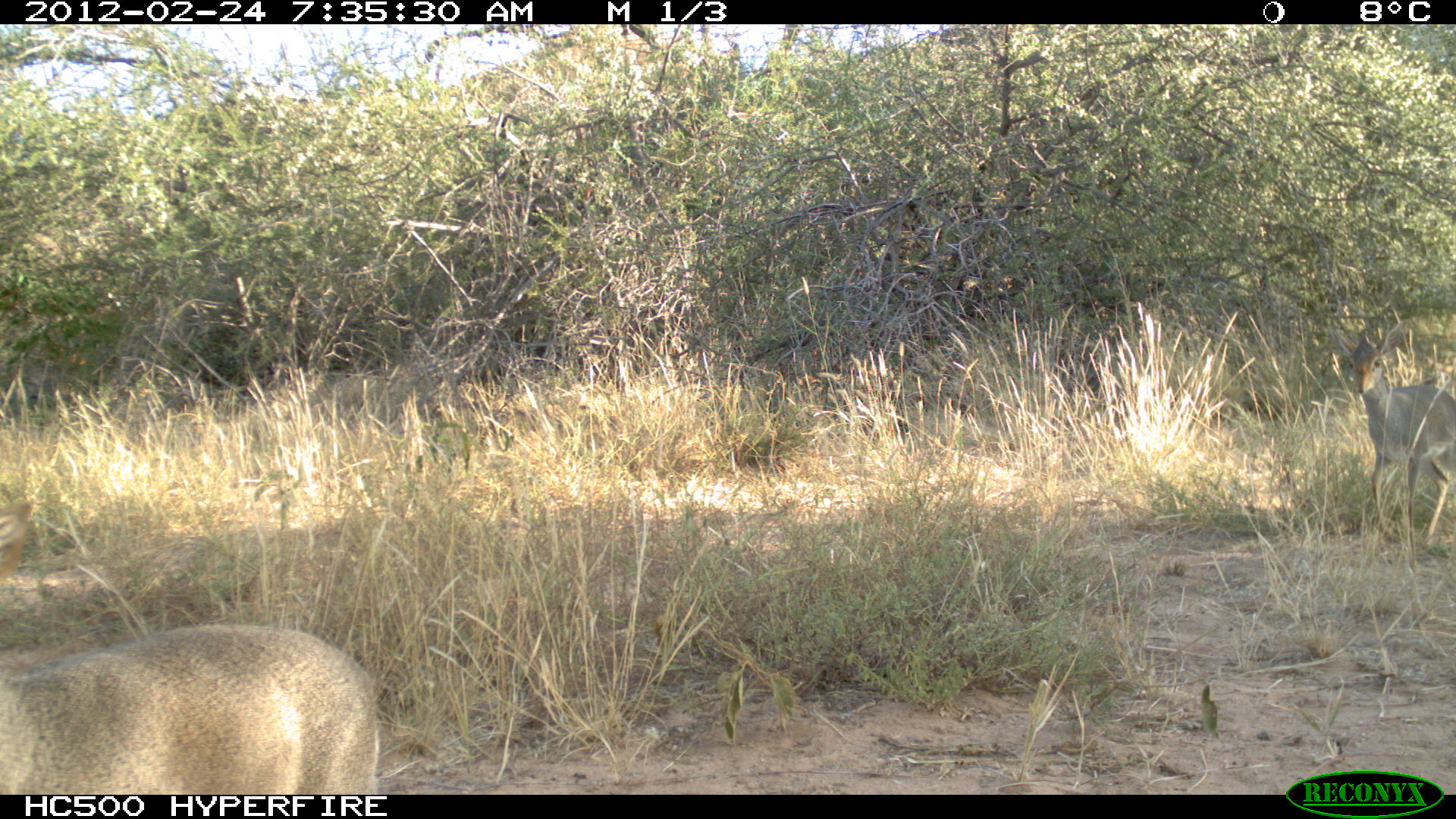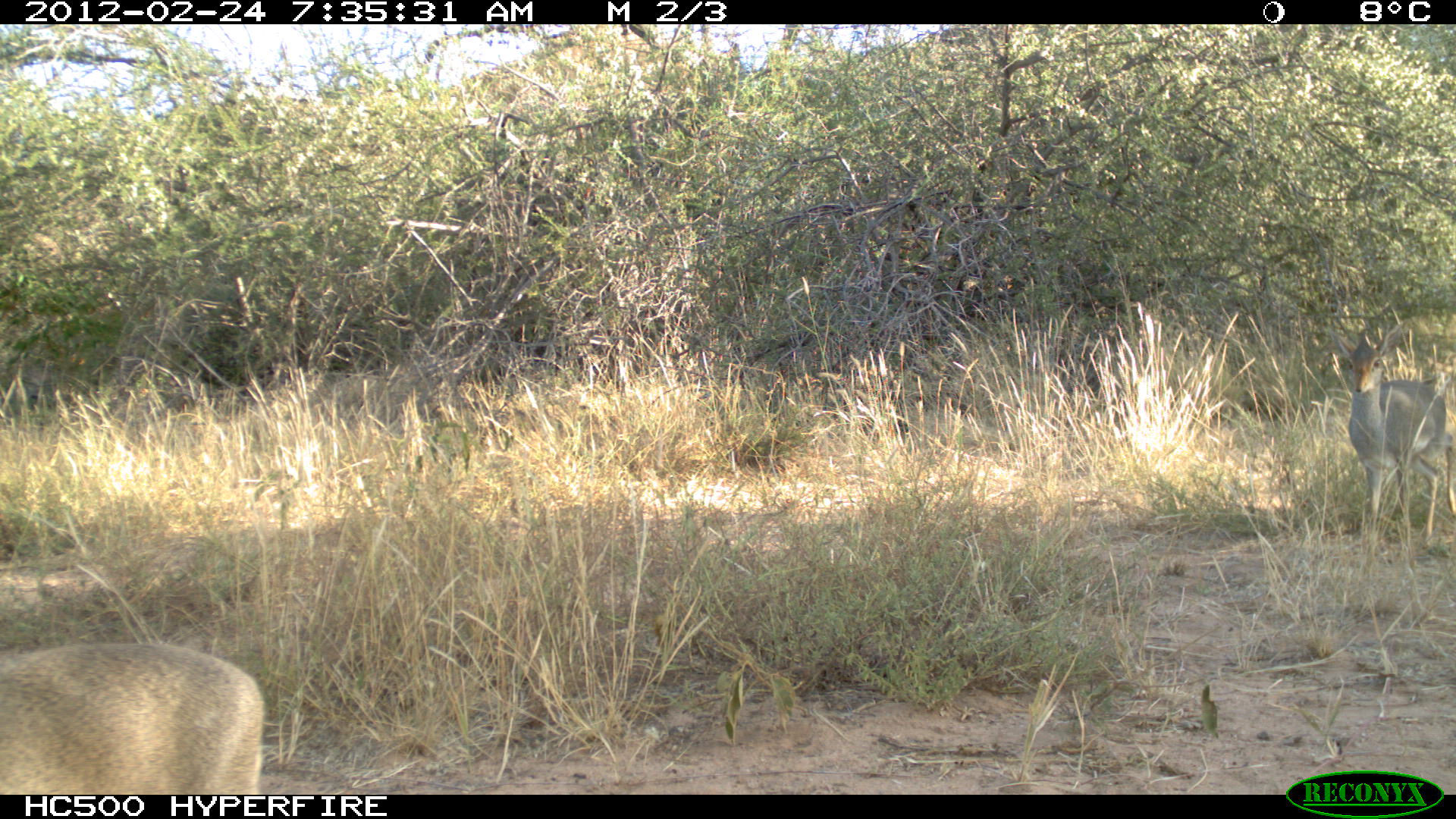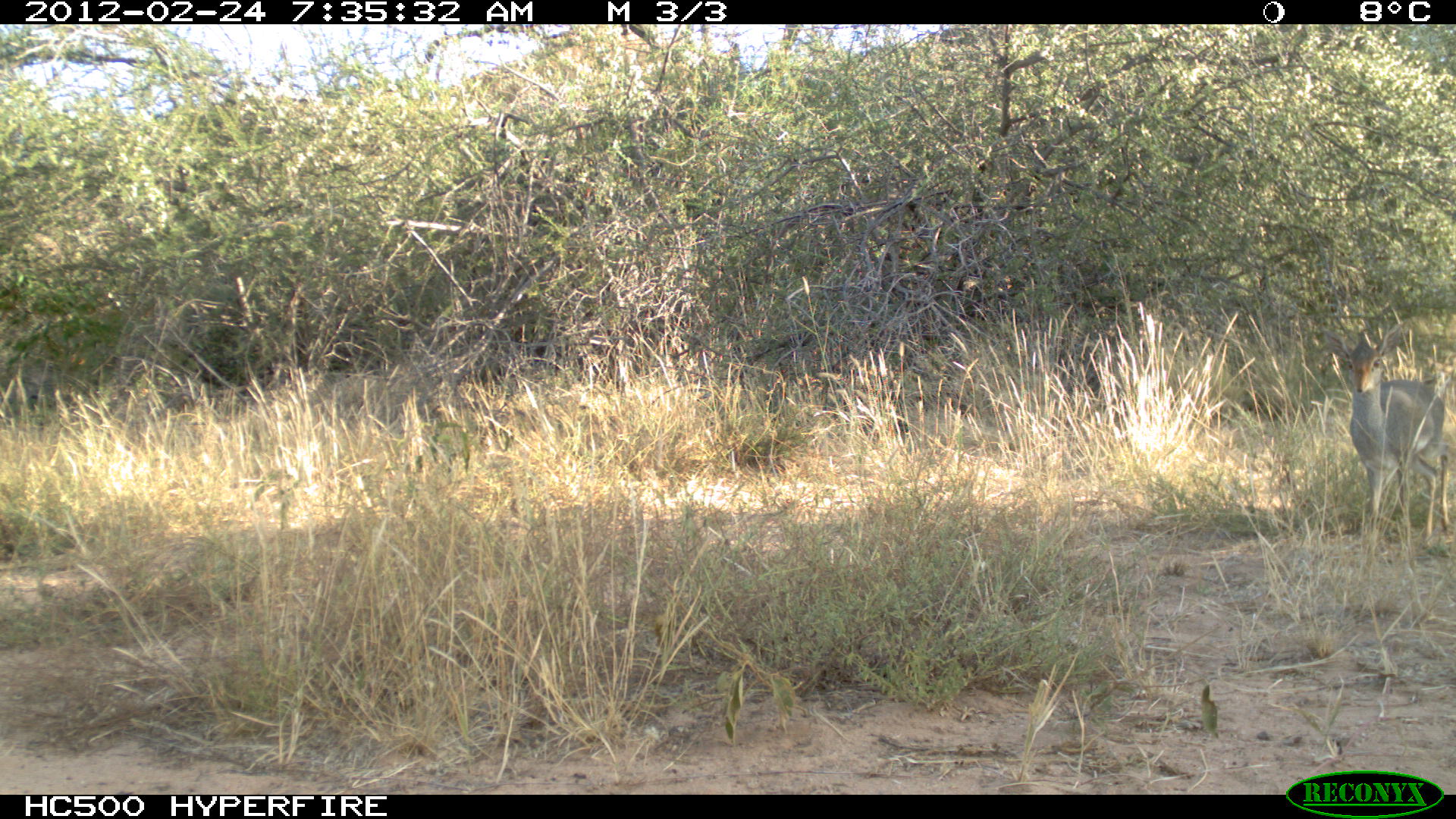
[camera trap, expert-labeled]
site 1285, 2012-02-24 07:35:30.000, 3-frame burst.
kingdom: Animalia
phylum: Chordata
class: Mammalia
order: Artiodactyla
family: Bovidae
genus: Madoqua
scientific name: Madoqua guentheri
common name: günther's dik-dik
Madoqua guentheri (günther's dik-dik), count 2.